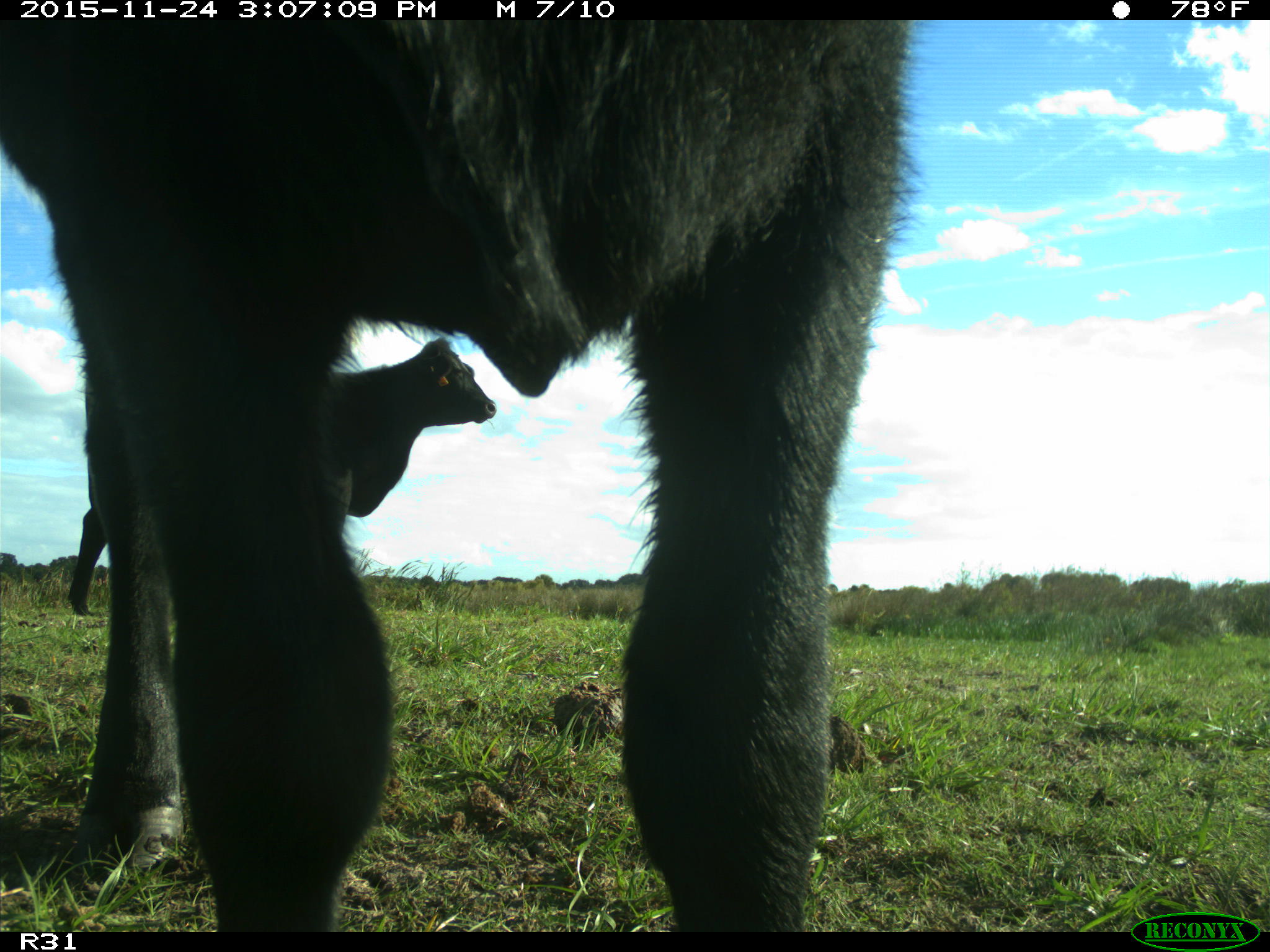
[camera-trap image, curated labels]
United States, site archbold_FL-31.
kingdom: Animalia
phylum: Chordata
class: Mammalia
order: Artiodactyla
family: Bovidae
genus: Bos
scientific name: Bos taurus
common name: domestic cow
Bos taurus (domestic cow).